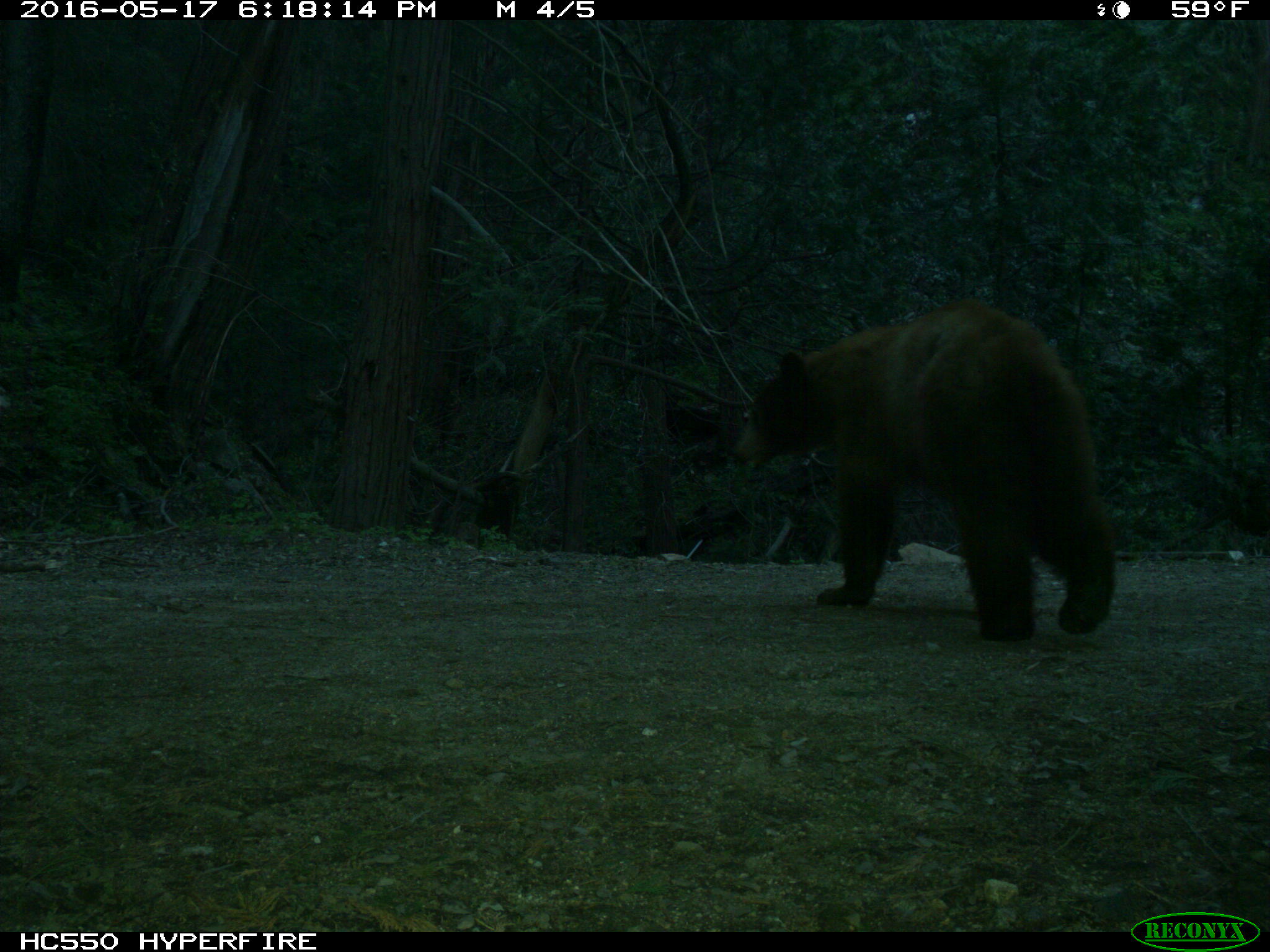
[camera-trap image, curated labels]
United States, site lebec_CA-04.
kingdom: Animalia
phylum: Chordata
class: Mammalia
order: Carnivora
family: Ursidae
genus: Ursus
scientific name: Ursus americanus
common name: american black bear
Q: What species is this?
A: Ursus americanus (american black bear).